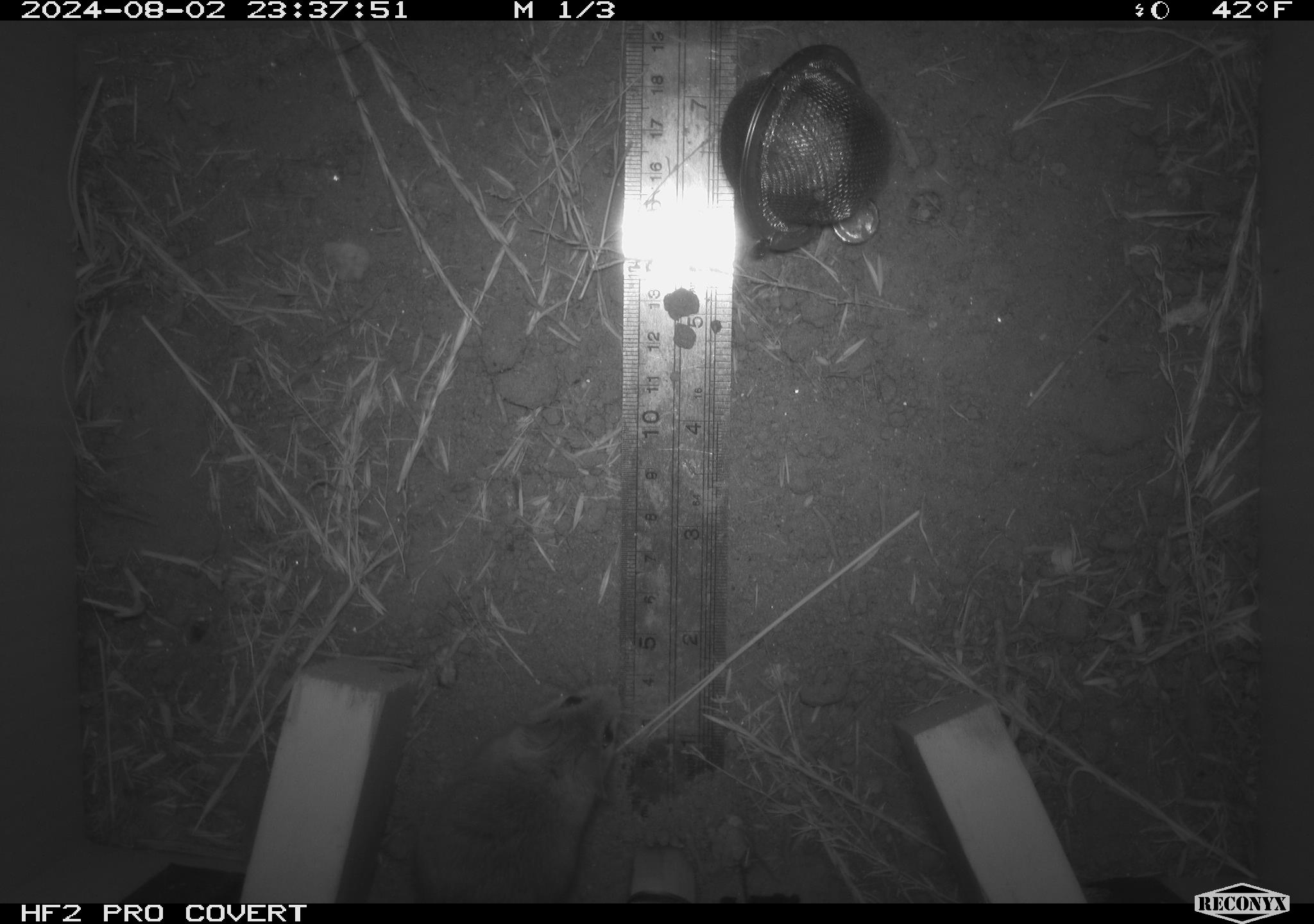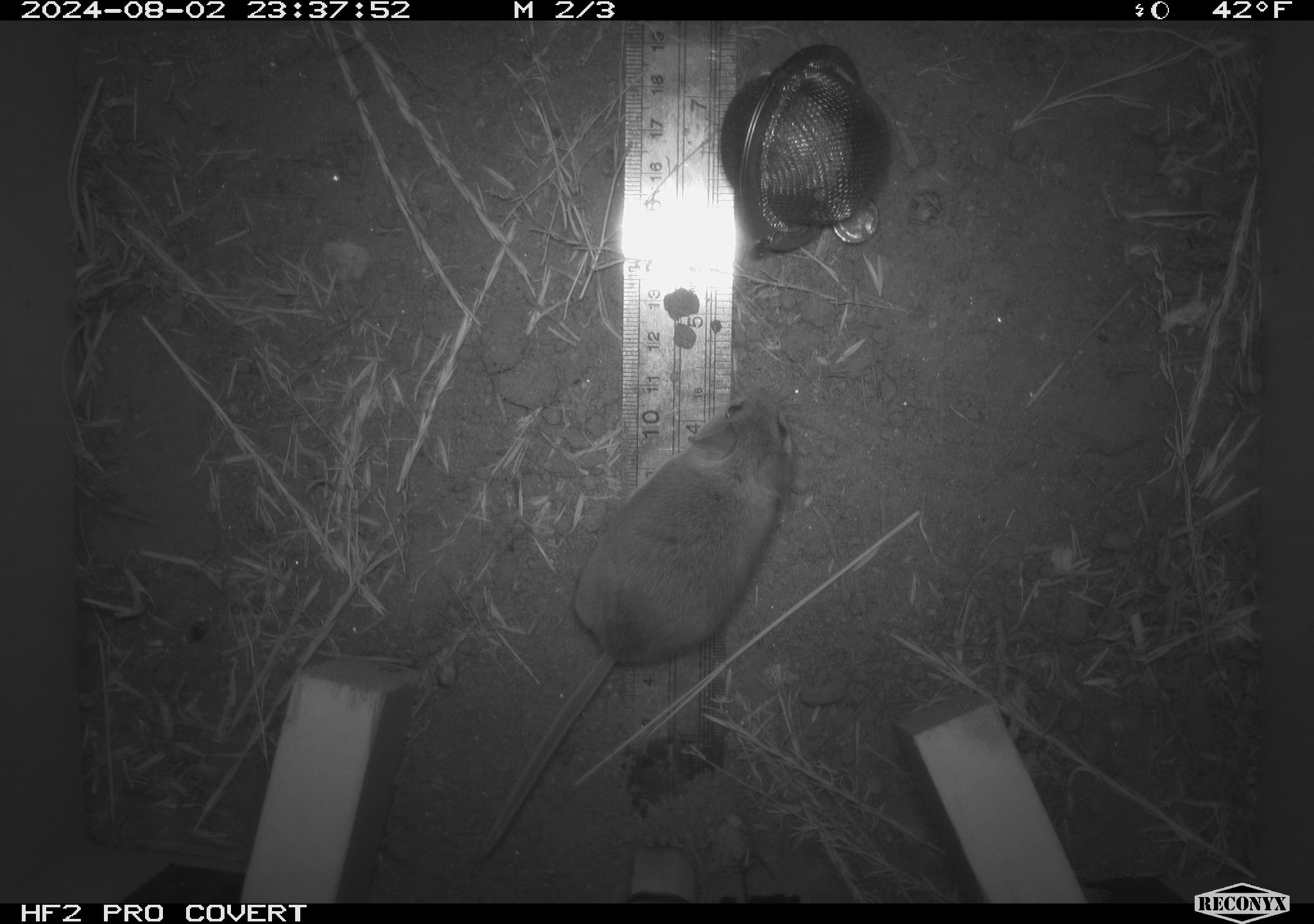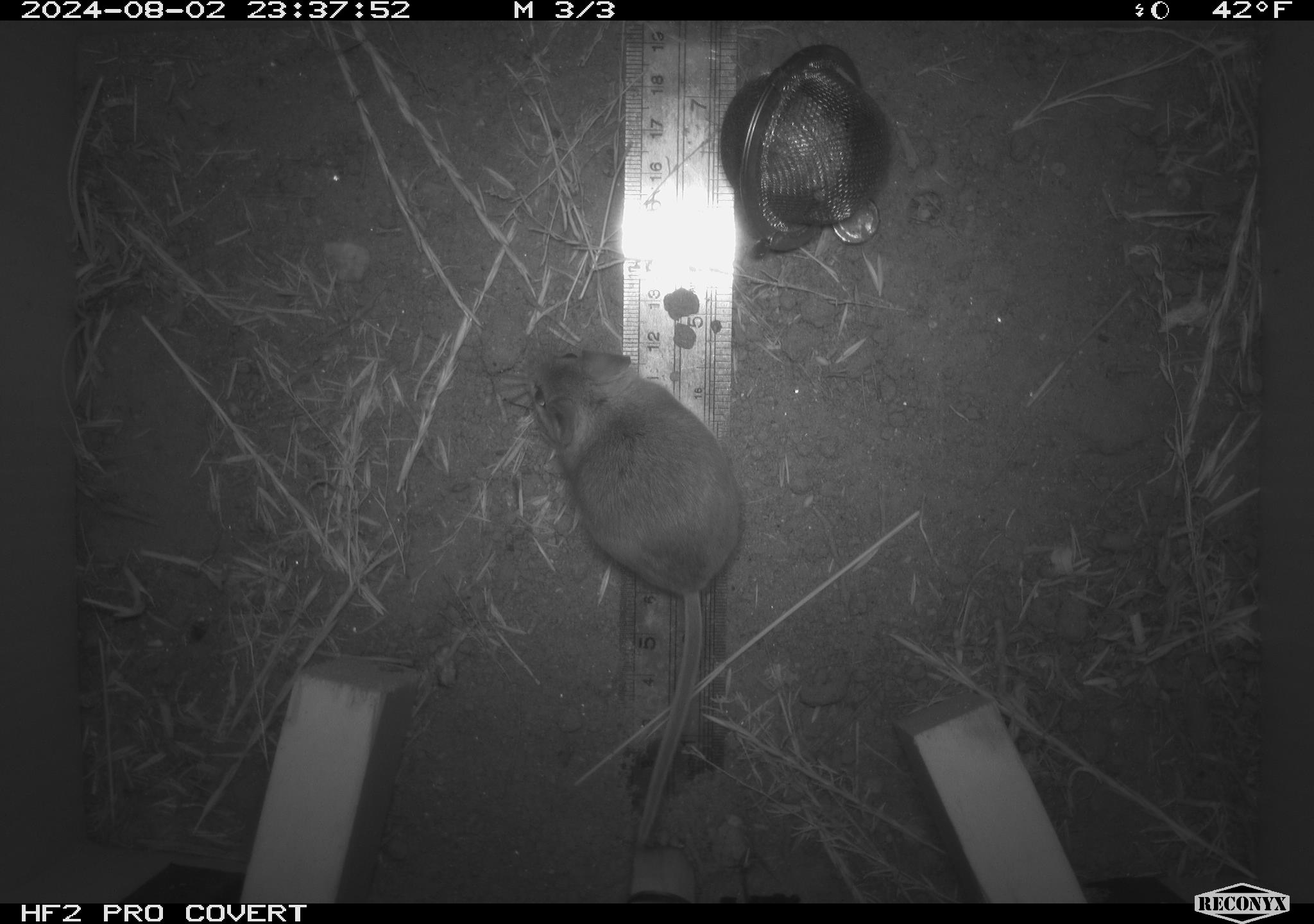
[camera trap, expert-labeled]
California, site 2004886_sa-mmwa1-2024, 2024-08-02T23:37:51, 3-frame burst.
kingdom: Animalia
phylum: Chordata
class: Mammalia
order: Rodentia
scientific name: Rodentia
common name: mouse species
Mouse species (Rodentia).